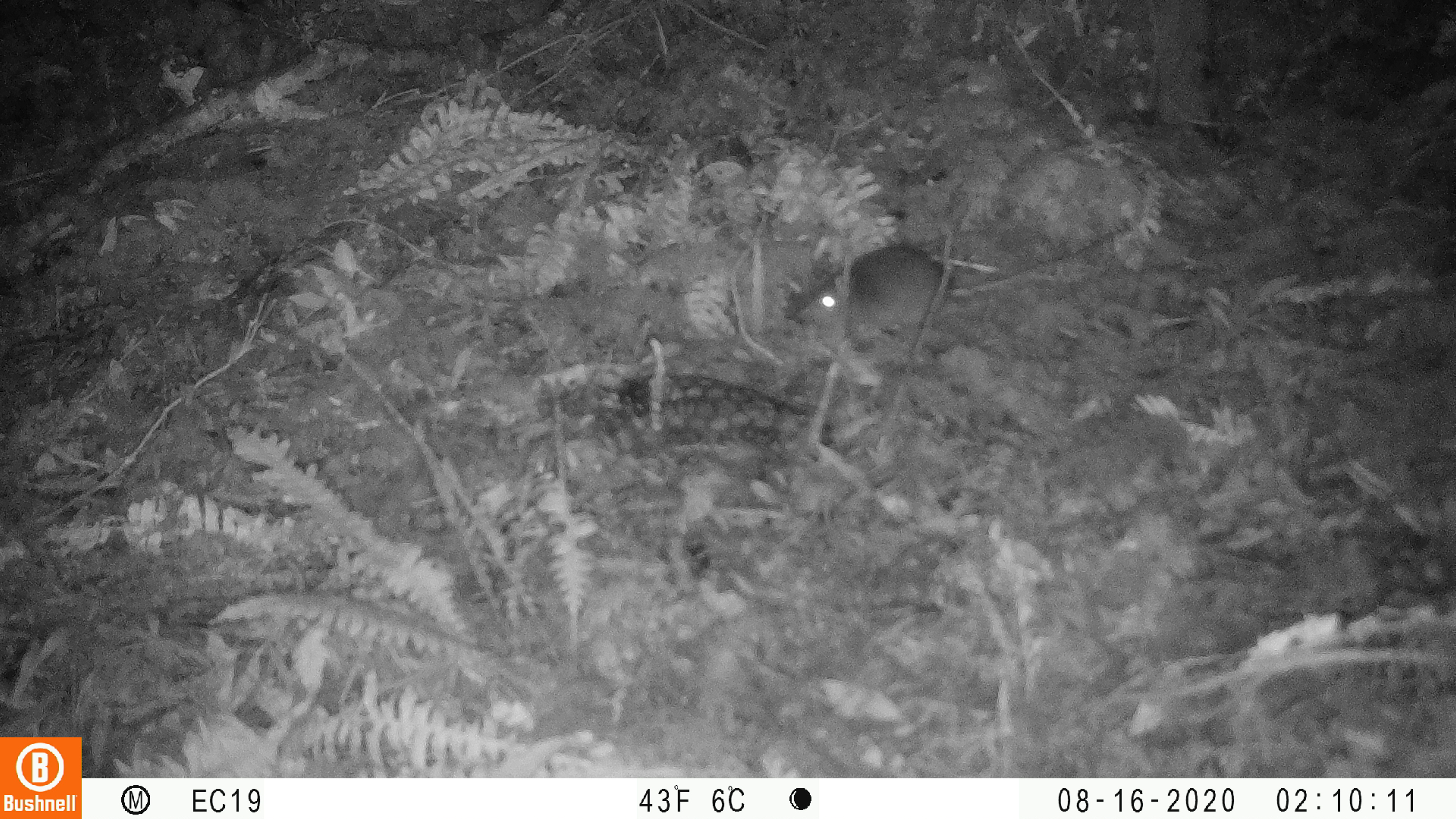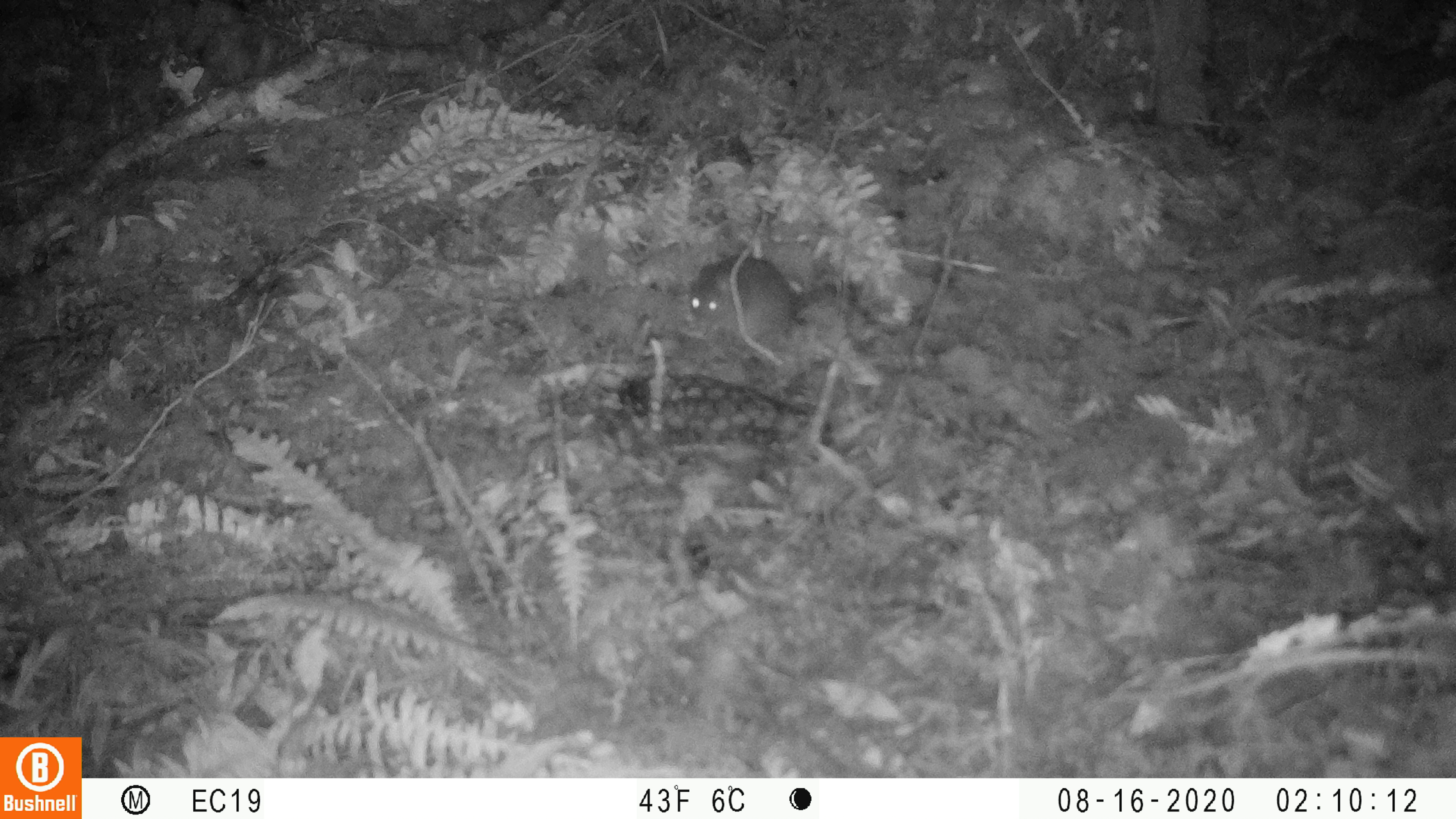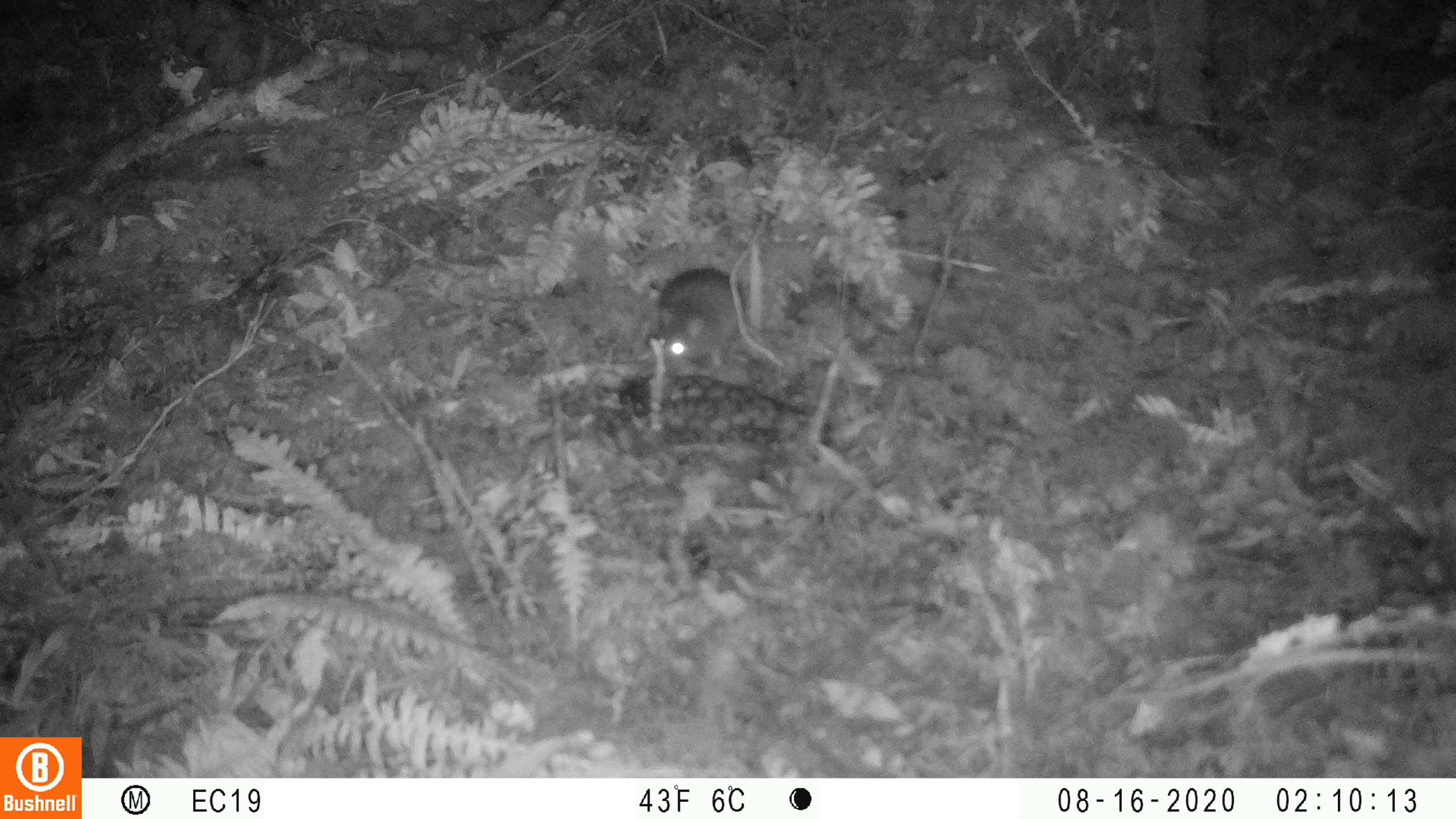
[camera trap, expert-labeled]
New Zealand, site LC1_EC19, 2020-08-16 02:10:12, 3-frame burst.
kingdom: Animalia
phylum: Chordata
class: Mammalia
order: Rodentia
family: Muridae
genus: Rattus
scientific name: Rattus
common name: rat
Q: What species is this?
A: Rat (Rattus).